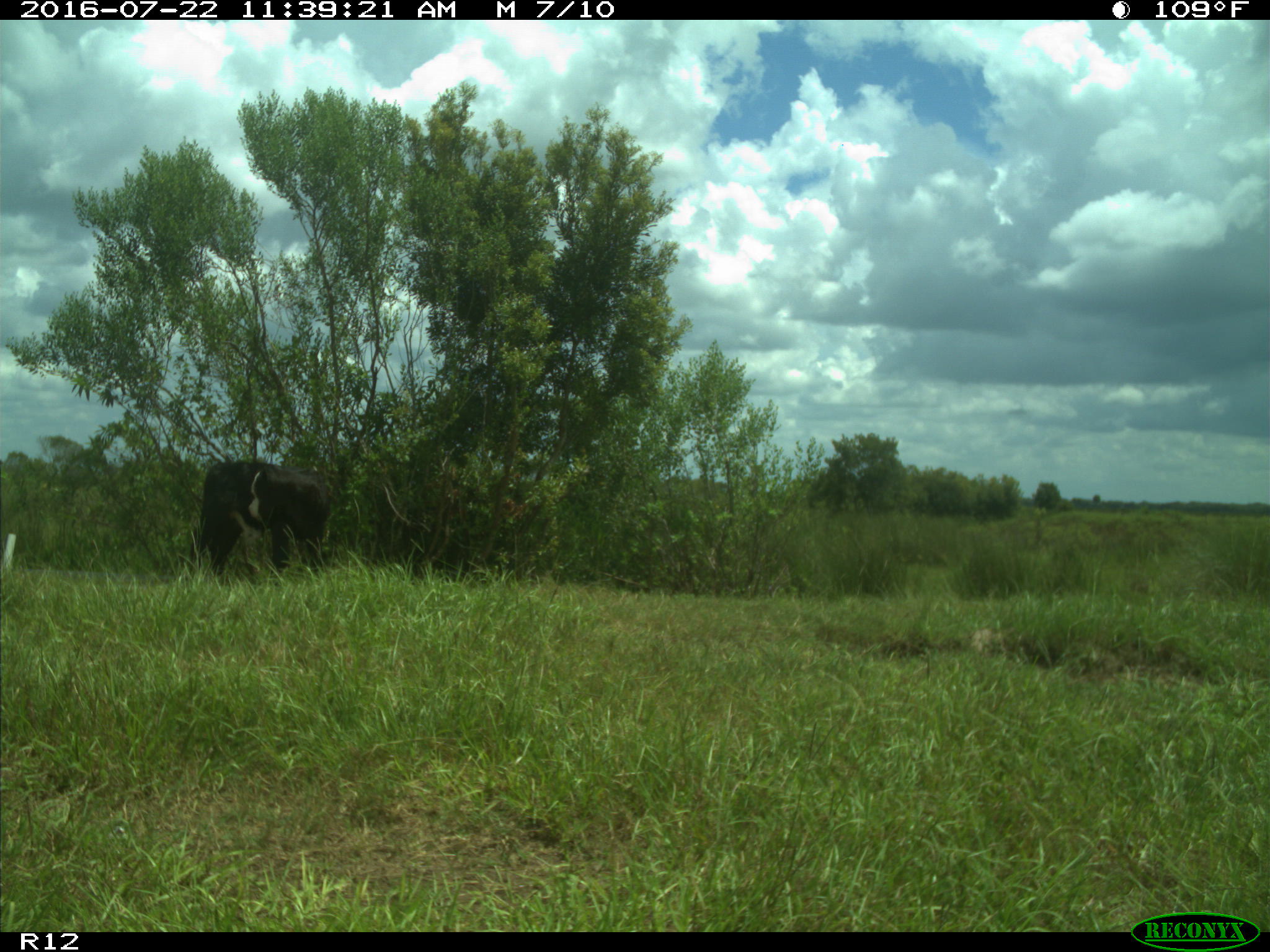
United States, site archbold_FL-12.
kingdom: Animalia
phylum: Chordata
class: Mammalia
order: Artiodactyla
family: Bovidae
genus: Bos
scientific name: Bos taurus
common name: domestic cow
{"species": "Bos taurus (domestic cow)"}